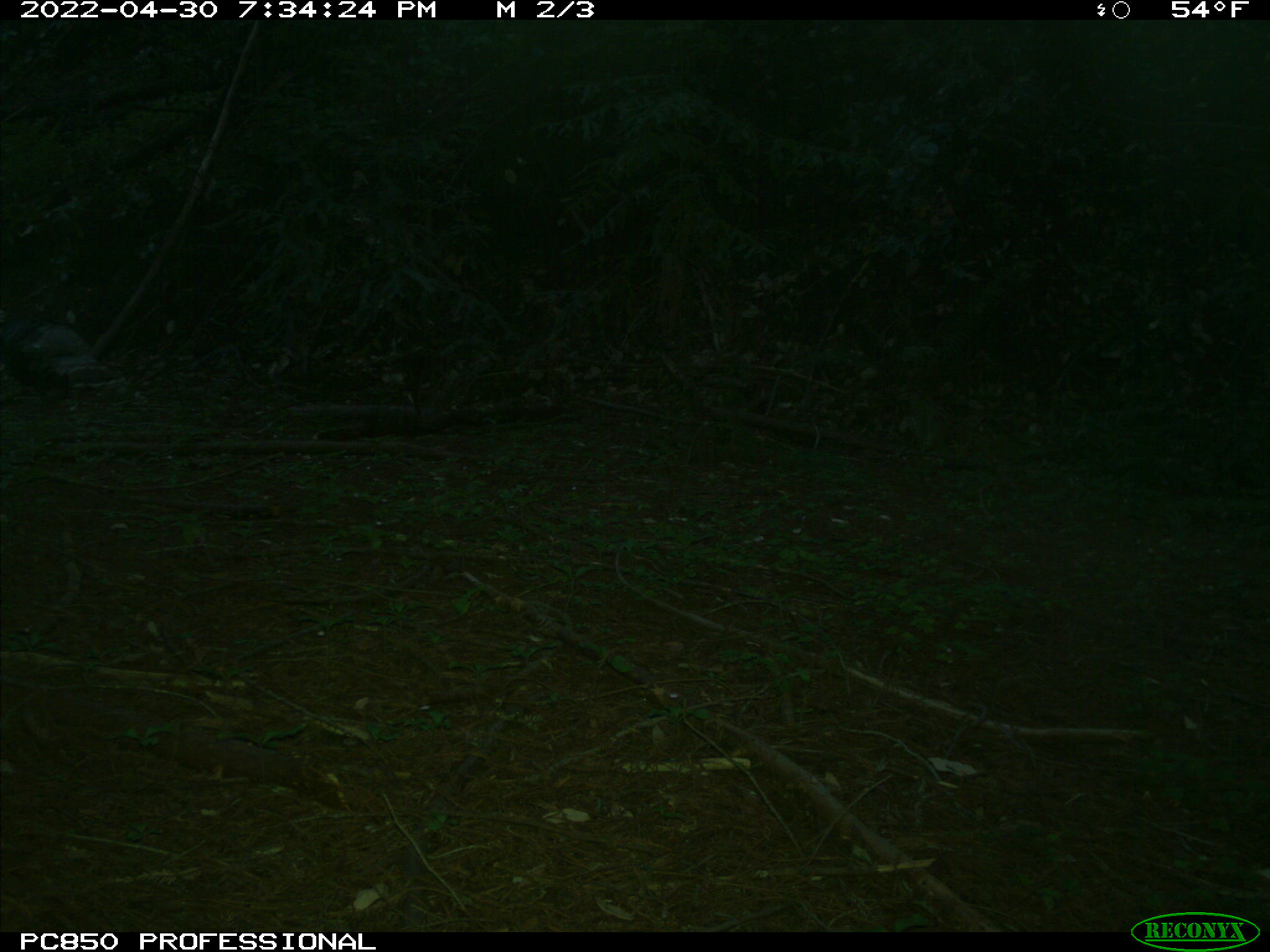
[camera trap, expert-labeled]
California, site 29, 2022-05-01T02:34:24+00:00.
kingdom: Animalia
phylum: Chordata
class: Aves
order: Galliformes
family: Phasianidae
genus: Meleagris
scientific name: Meleagris gallopavo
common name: turkey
Turkey (Meleagris gallopavo).